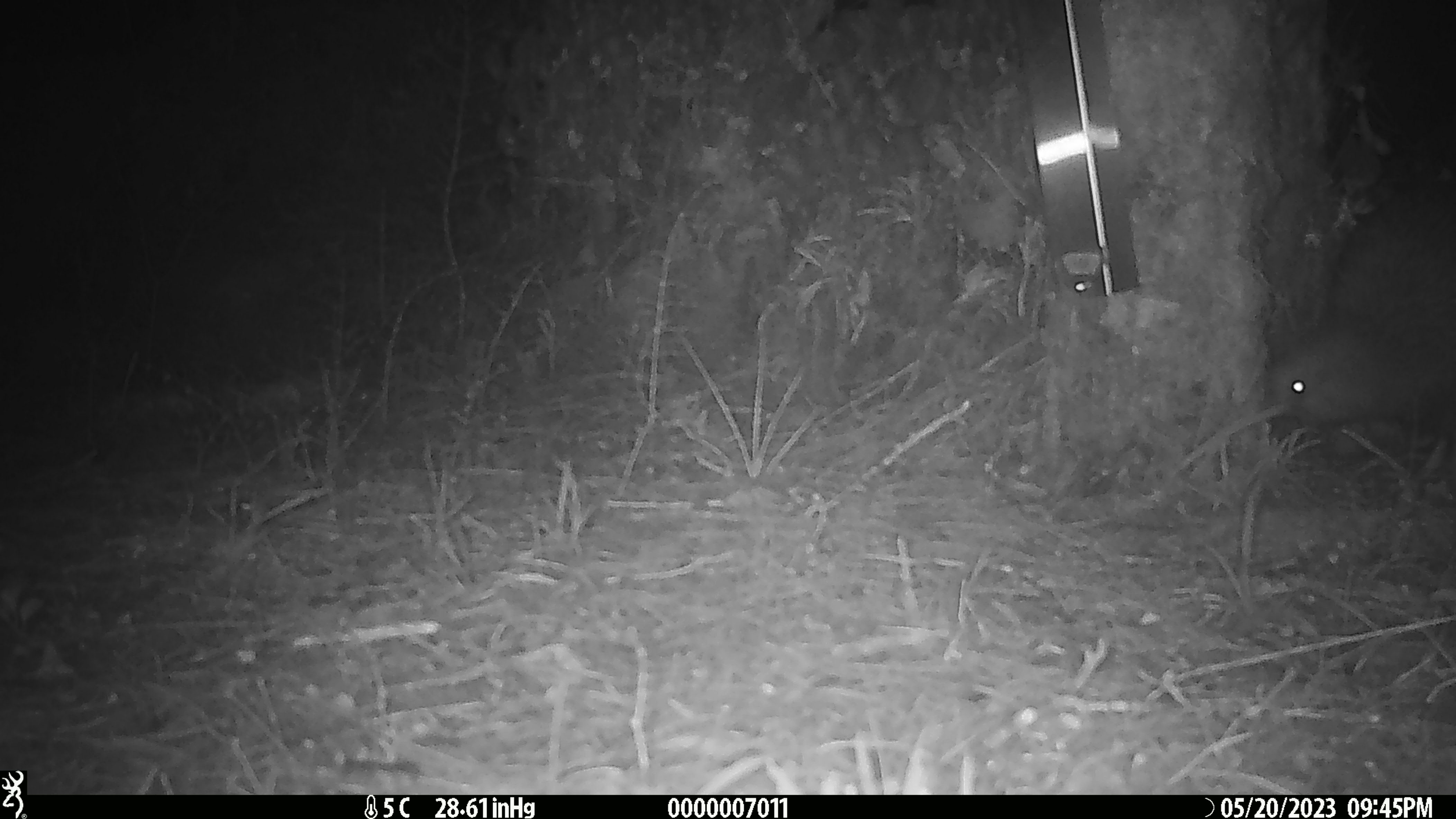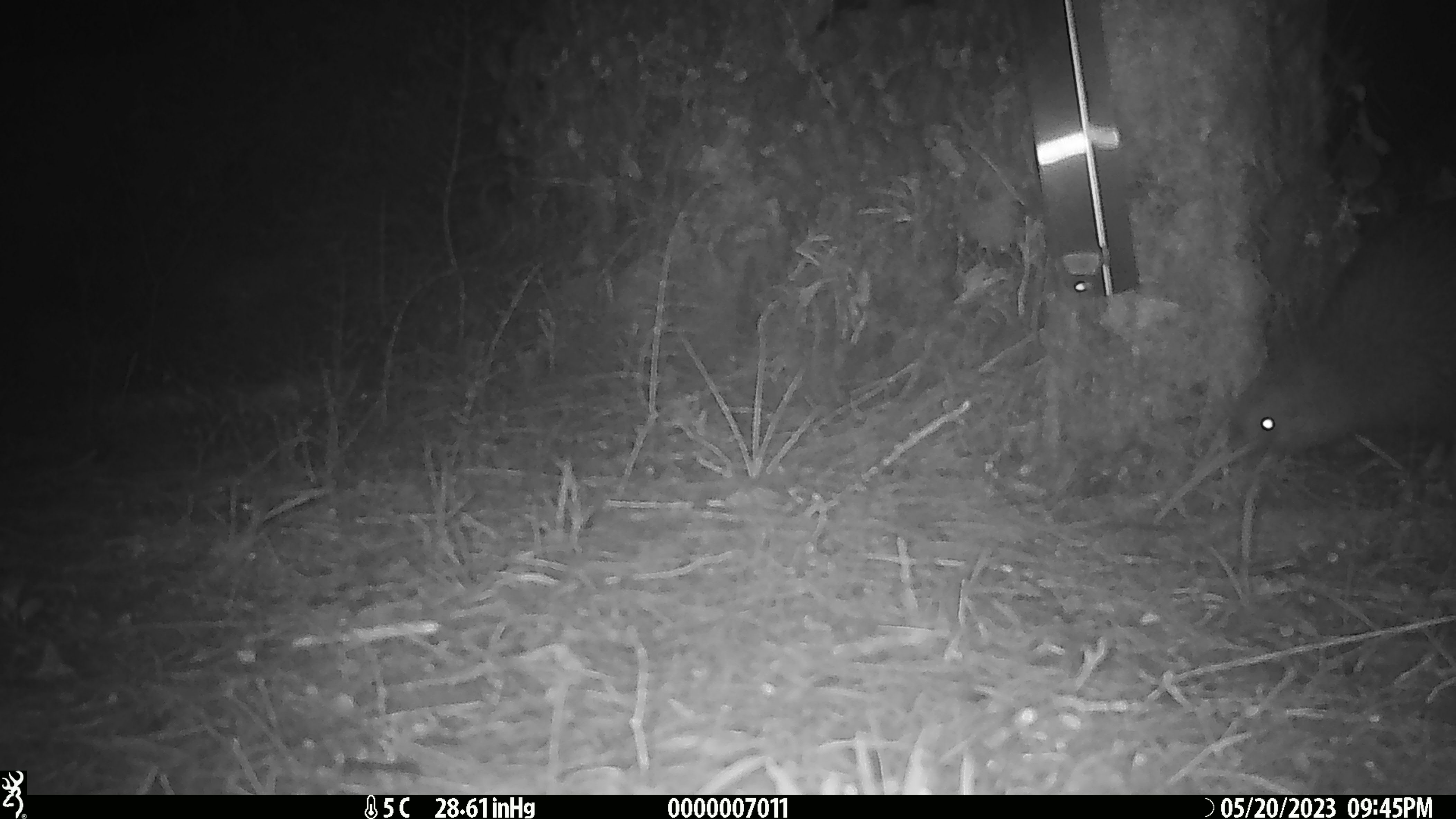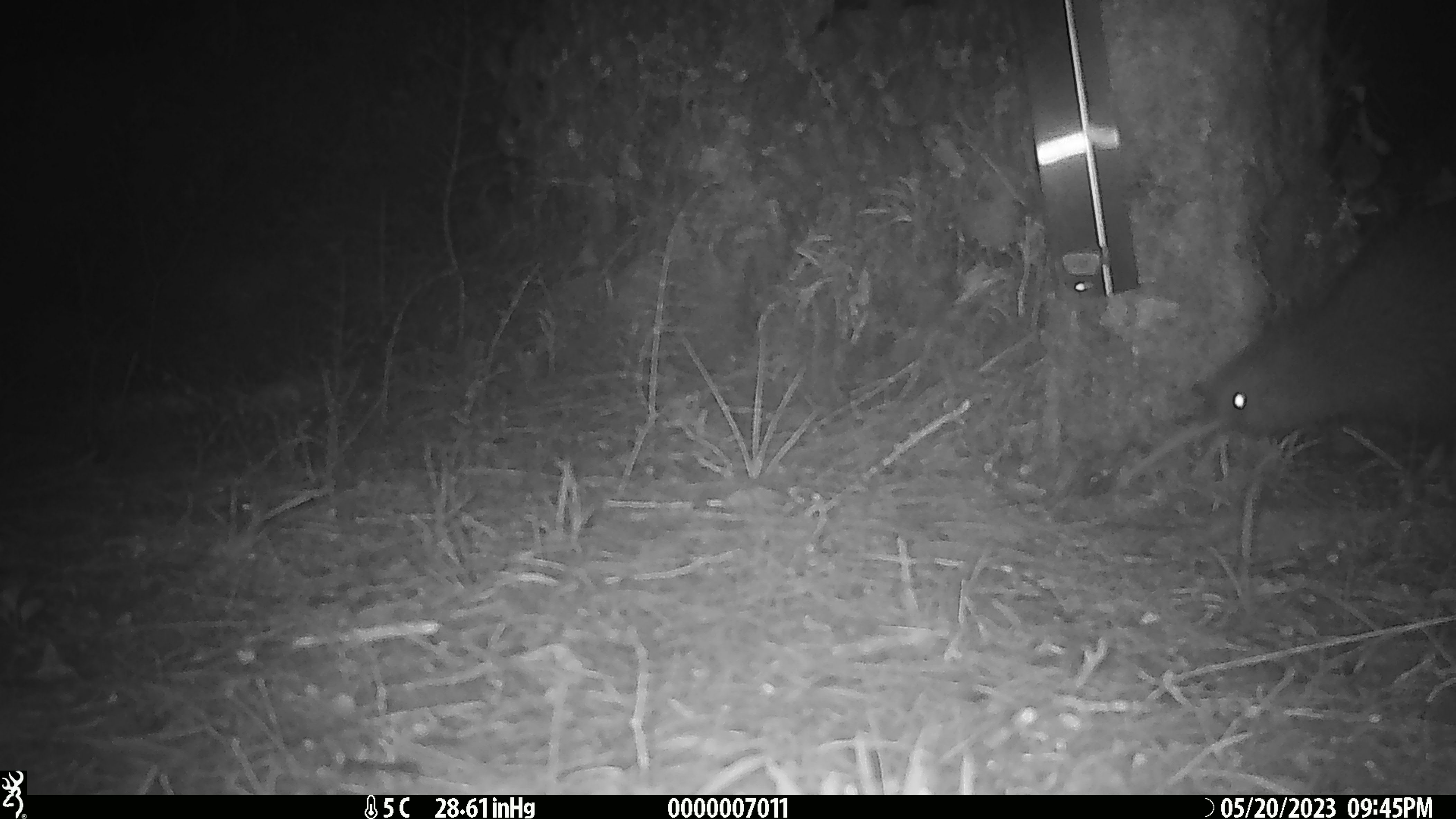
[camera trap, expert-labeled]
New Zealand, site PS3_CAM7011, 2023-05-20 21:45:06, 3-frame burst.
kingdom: Animalia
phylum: Chordata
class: Aves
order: Apterygiformes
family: Apterygidae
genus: Apteryx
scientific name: Apteryx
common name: kiwi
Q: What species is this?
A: Kiwi (Apteryx).